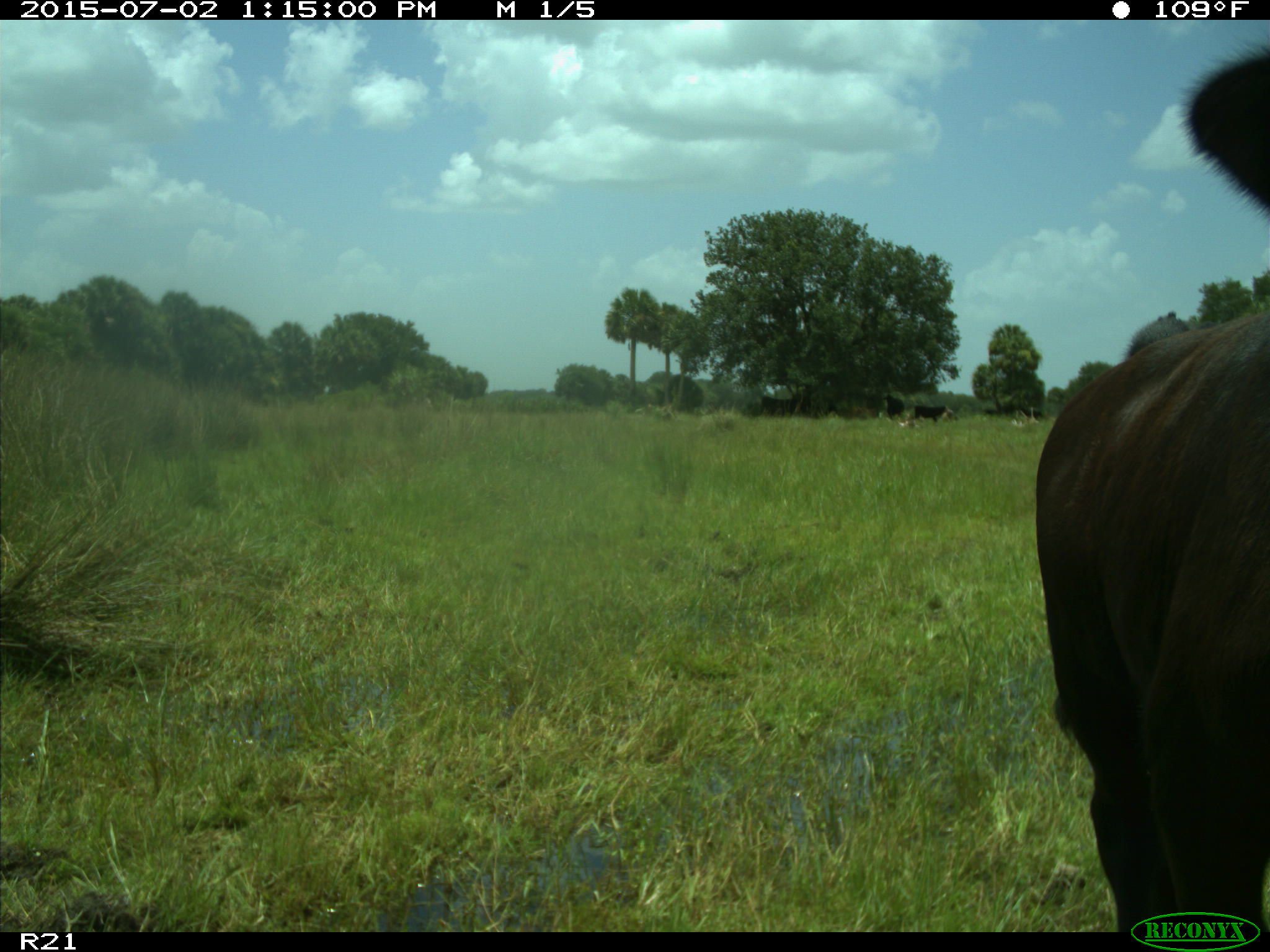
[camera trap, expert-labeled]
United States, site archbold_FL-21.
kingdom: Animalia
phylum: Chordata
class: Mammalia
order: Artiodactyla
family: Bovidae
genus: Bos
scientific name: Bos taurus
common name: domestic cow